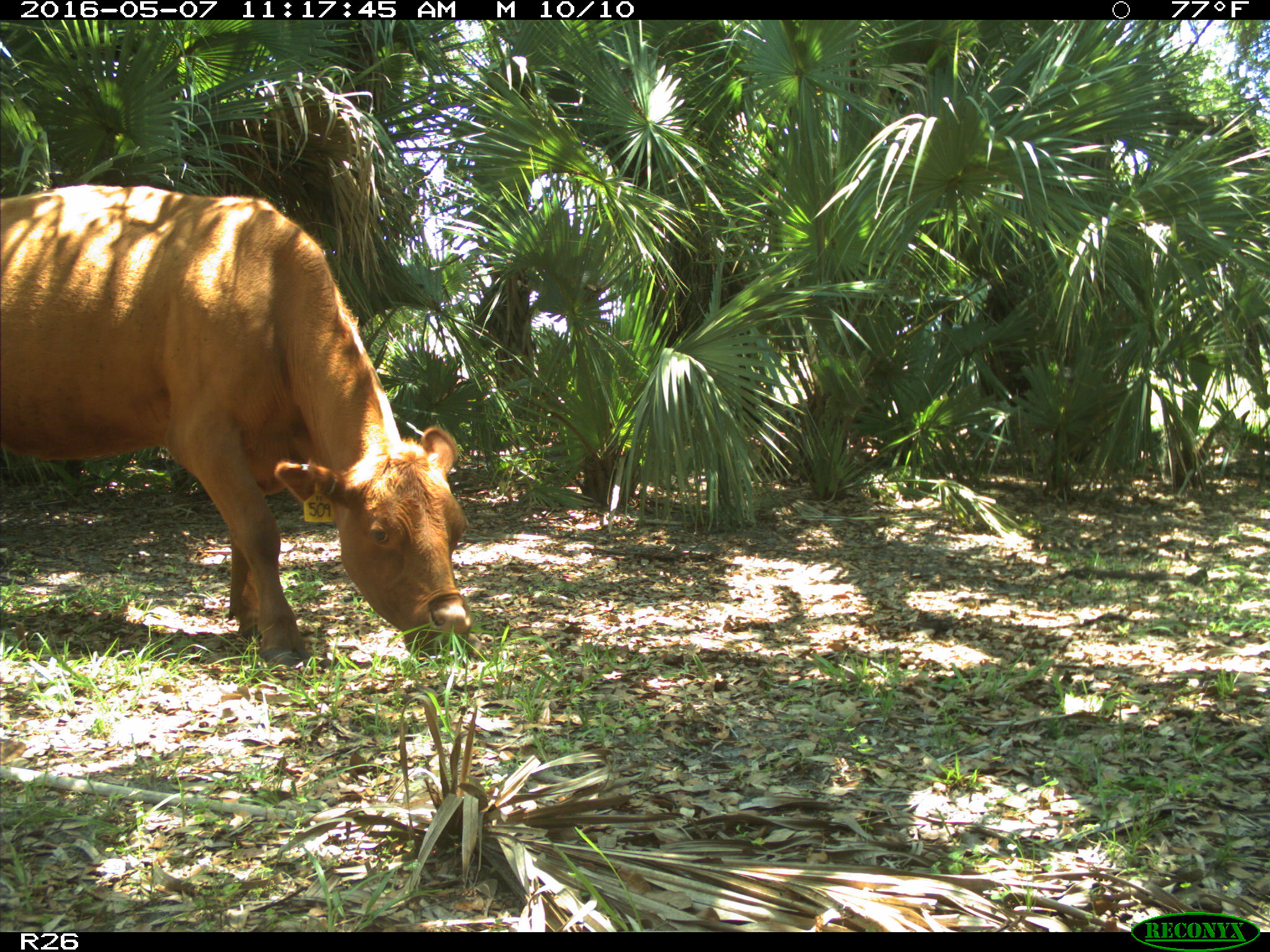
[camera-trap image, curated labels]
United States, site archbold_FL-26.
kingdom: Animalia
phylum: Chordata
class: Mammalia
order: Artiodactyla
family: Bovidae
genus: Bos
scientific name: Bos taurus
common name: domestic cow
Bos taurus (domestic cow).